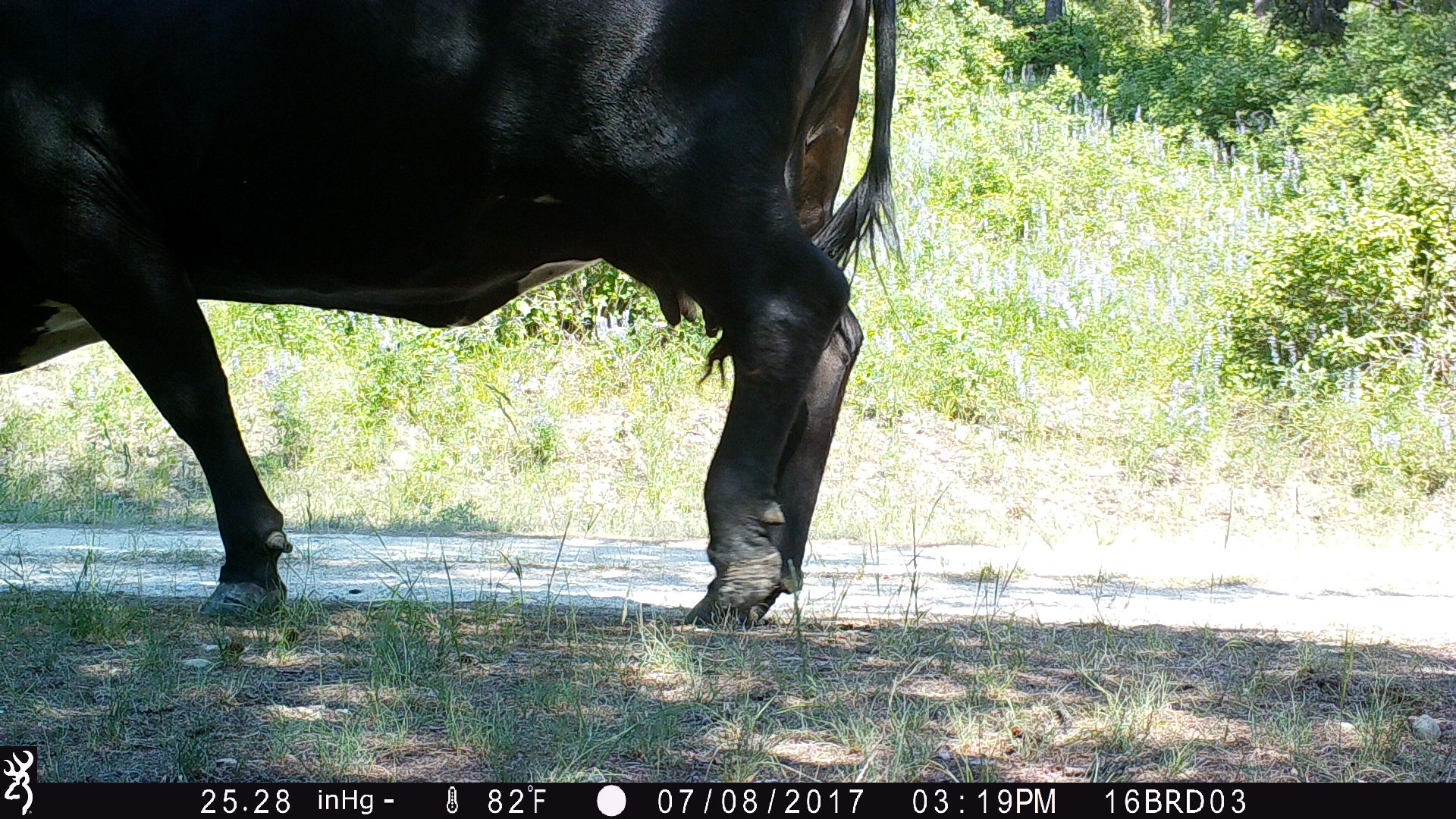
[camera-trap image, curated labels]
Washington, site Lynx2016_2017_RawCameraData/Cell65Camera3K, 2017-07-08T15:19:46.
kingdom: Animalia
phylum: Chordata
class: Mammalia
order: Artiodactyla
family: Bovidae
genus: Bos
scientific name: Bos taurus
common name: domestic cattle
Domestic cattle (Bos taurus). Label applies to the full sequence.